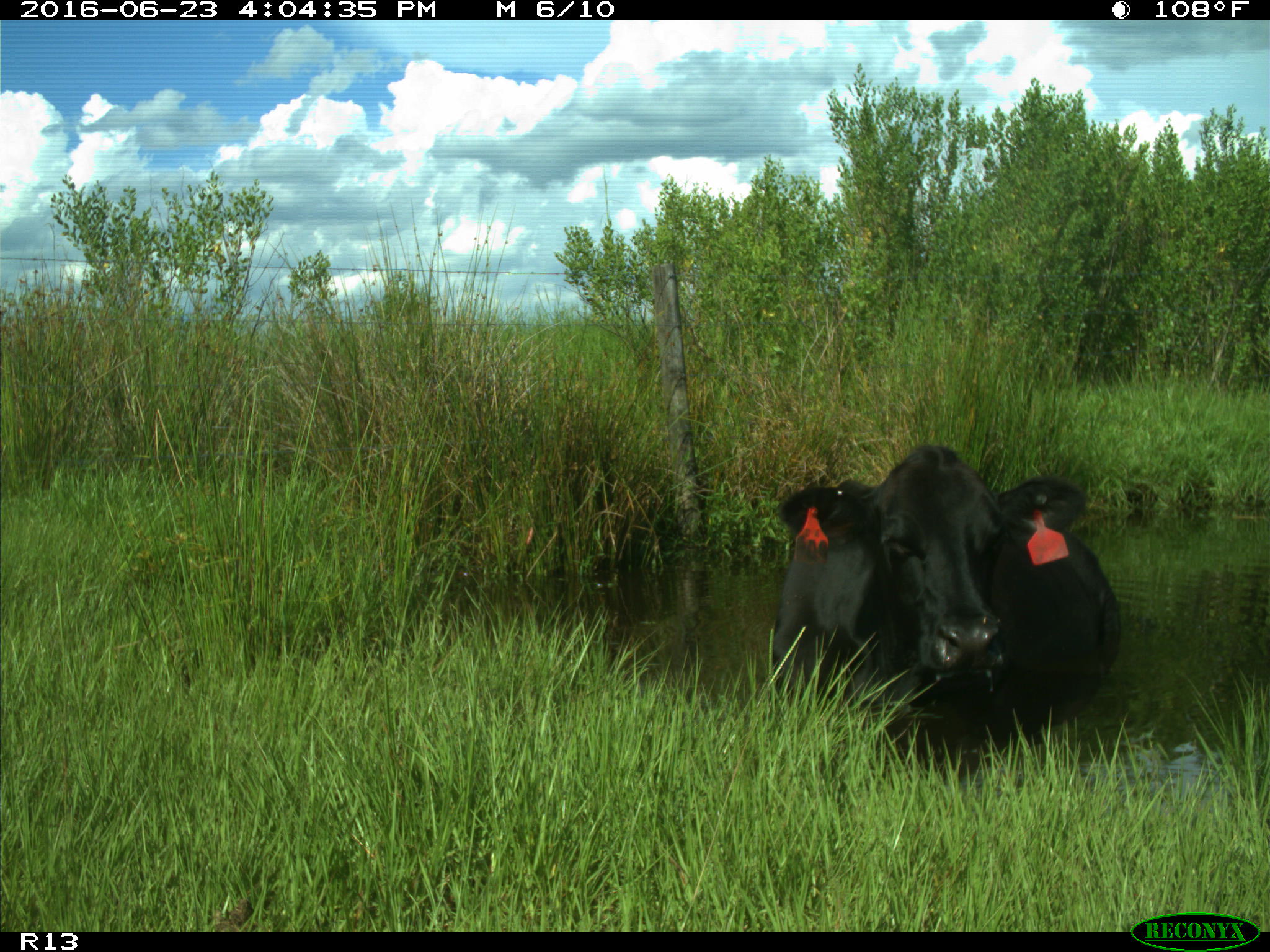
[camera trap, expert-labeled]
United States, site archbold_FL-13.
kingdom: Animalia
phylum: Chordata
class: Mammalia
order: Artiodactyla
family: Bovidae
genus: Bos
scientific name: Bos taurus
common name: domestic cow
Bos taurus (domestic cow).